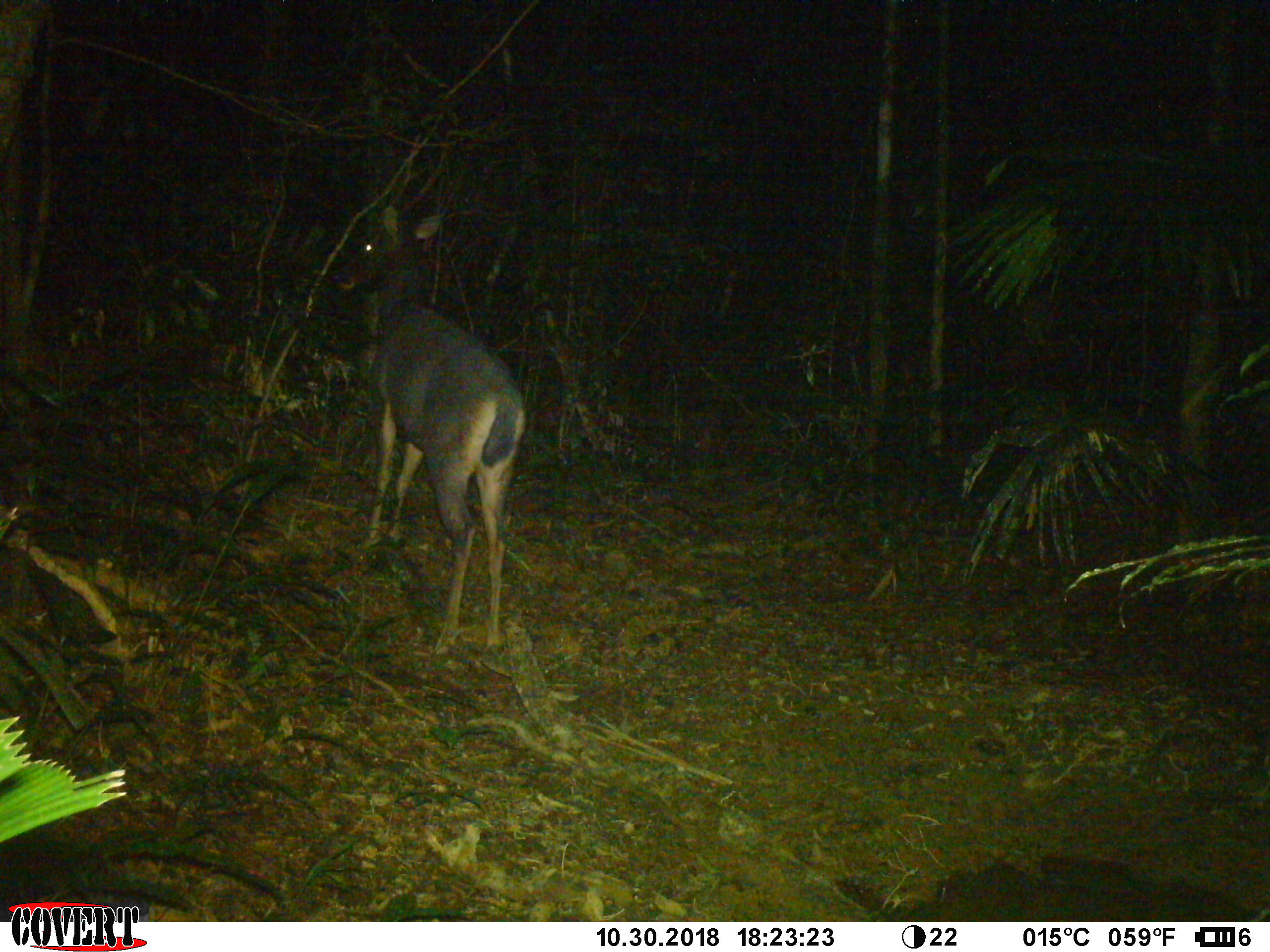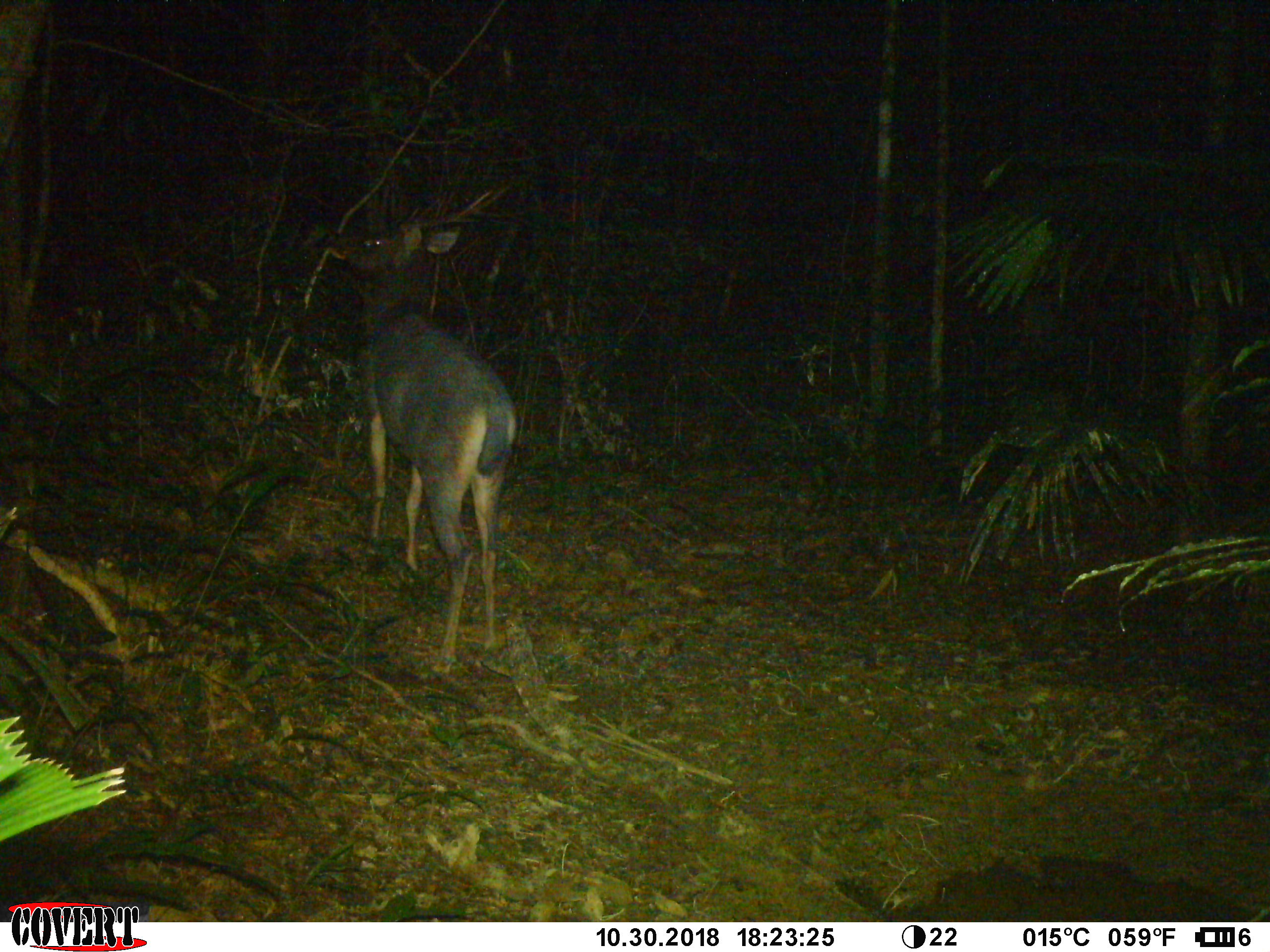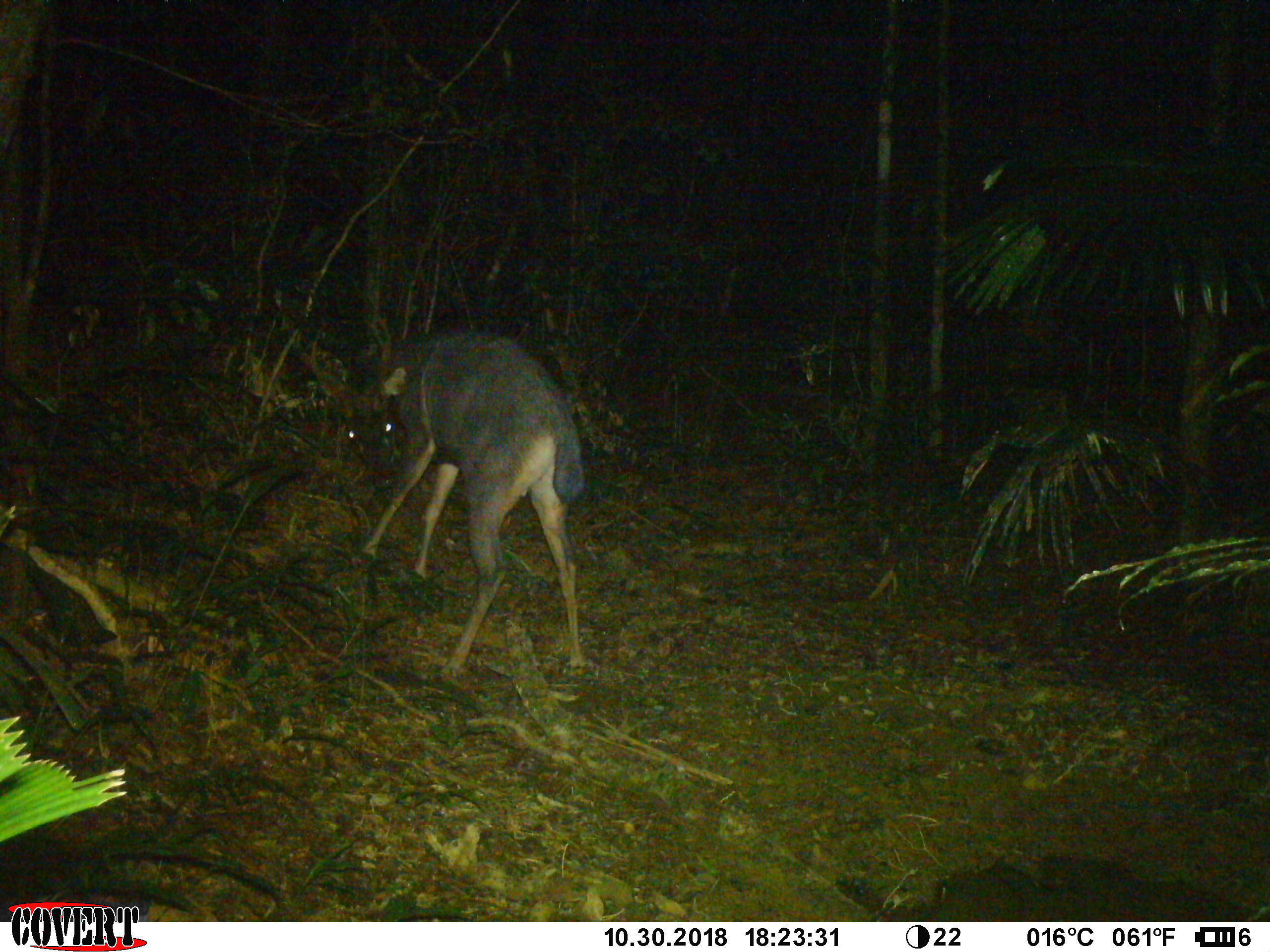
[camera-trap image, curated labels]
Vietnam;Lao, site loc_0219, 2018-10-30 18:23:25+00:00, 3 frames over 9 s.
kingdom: Animalia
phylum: Chordata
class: Mammalia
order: Artiodactyla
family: Cervidae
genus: Rusa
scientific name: Rusa unicolor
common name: sambar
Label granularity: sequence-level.